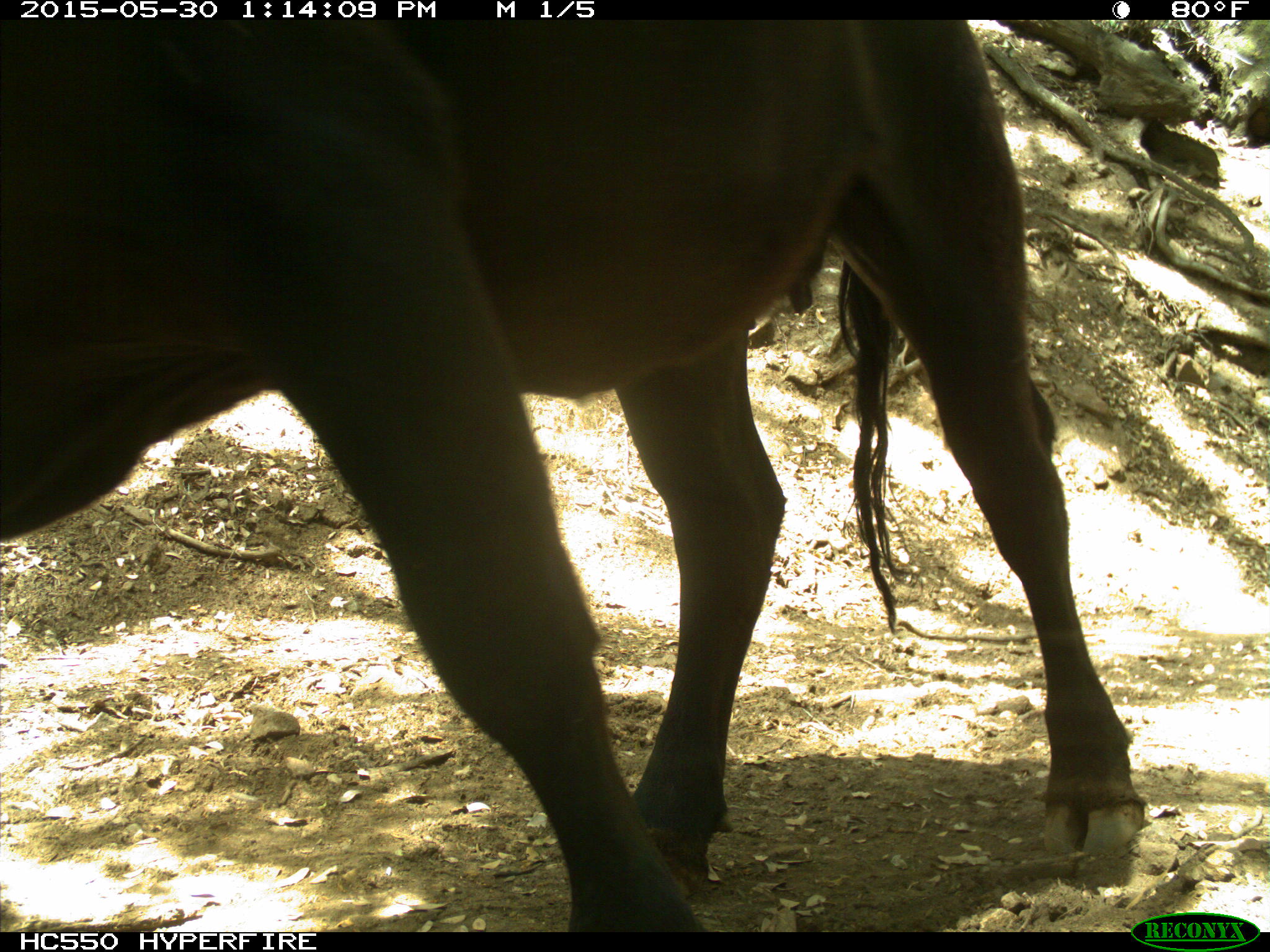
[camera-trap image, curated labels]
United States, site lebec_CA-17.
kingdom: Animalia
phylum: Chordata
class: Mammalia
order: Artiodactyla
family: Bovidae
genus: Bos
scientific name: Bos taurus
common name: domestic cow